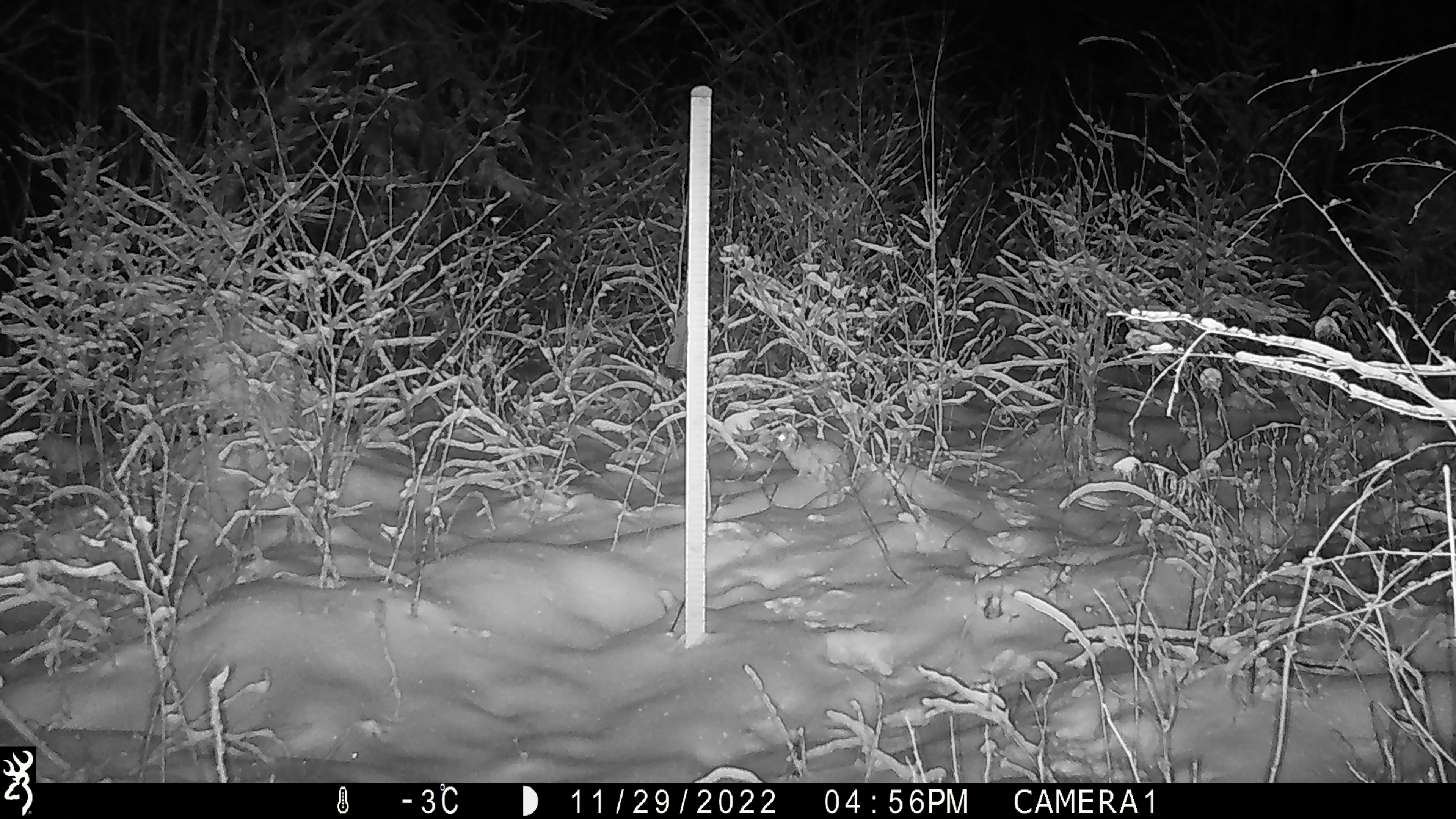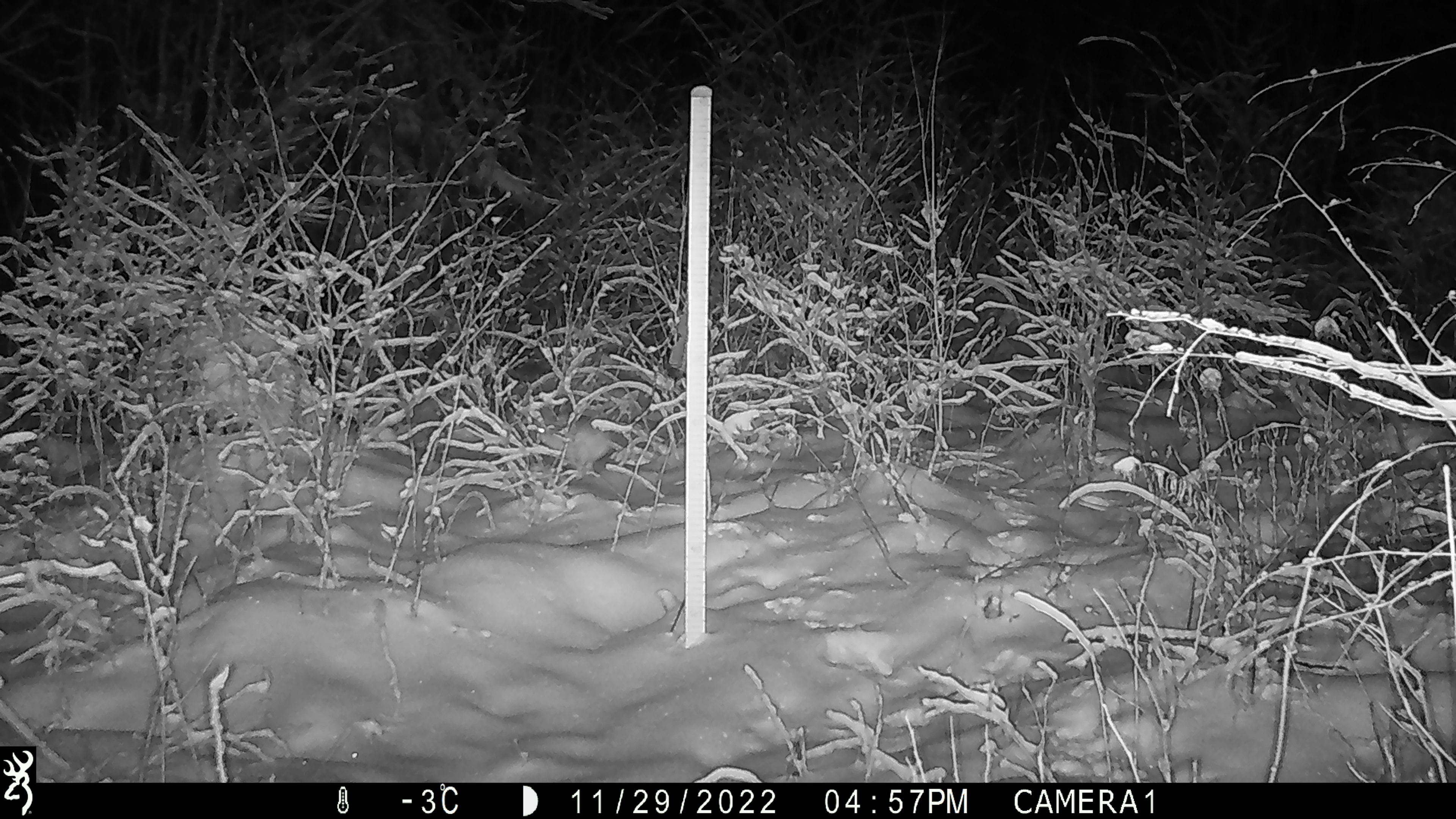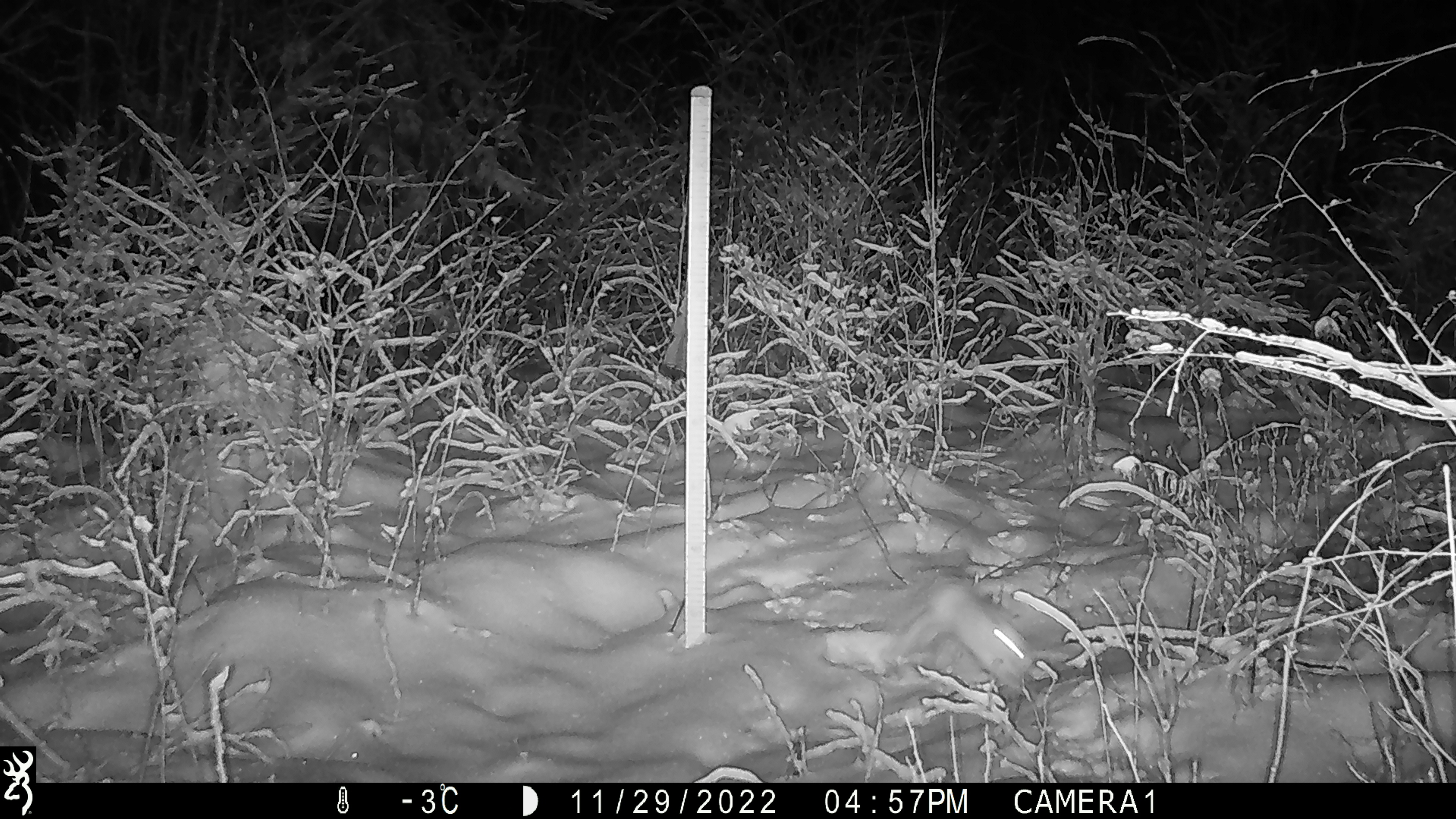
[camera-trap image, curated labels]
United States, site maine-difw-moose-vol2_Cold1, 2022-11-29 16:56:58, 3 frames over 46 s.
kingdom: Animalia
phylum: Chordata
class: Mammalia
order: Lagomorpha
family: Leporidae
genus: Lepus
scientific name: Lepus americanus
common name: snowshoe hare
Snowshoe hare (Lepus americanus).